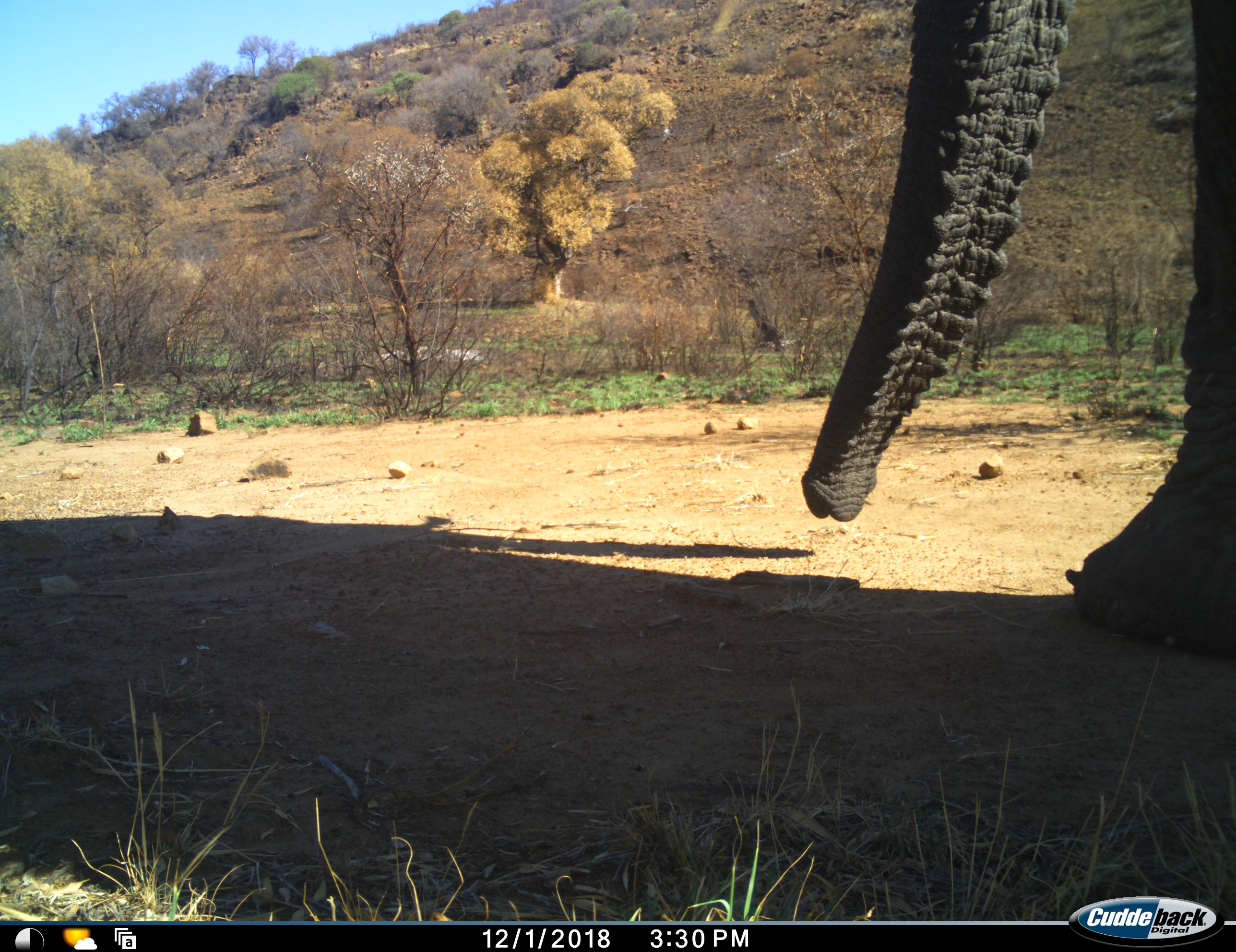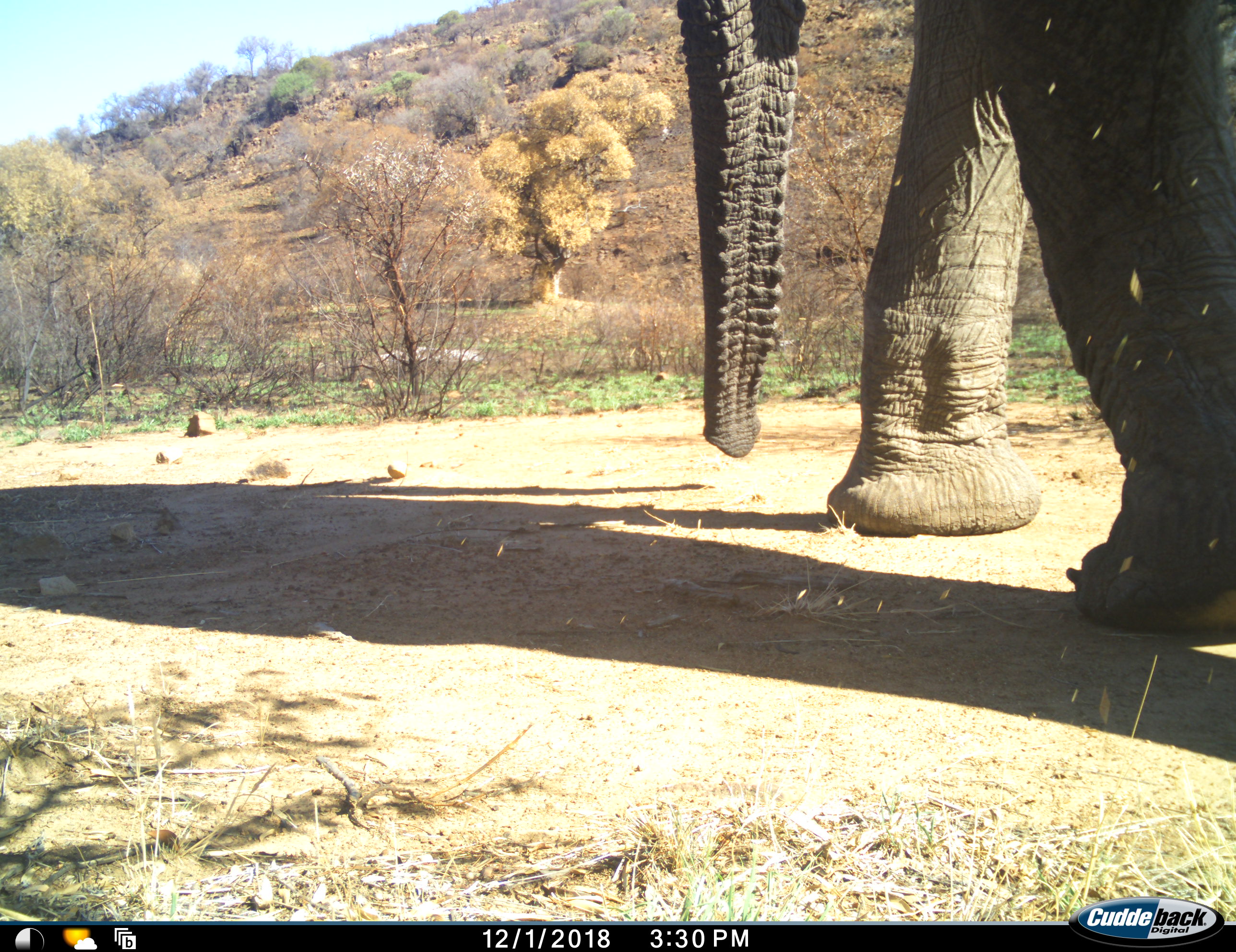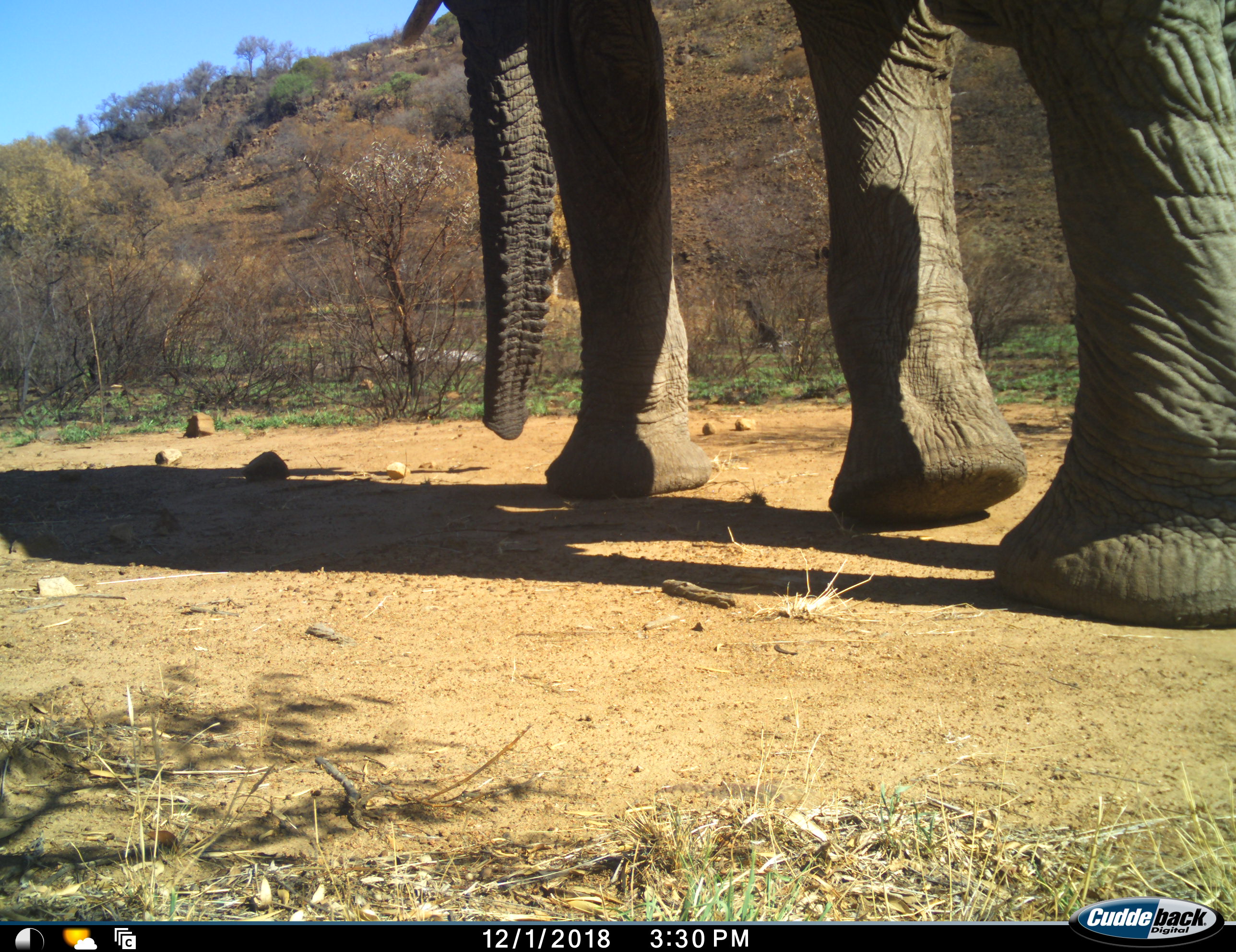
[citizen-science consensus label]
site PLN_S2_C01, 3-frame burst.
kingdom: Animalia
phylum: Chordata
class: Mammalia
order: Proboscidea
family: Elephantidae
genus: Loxodonta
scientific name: Loxodonta africana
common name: african bush elephant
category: elephant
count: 1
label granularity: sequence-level